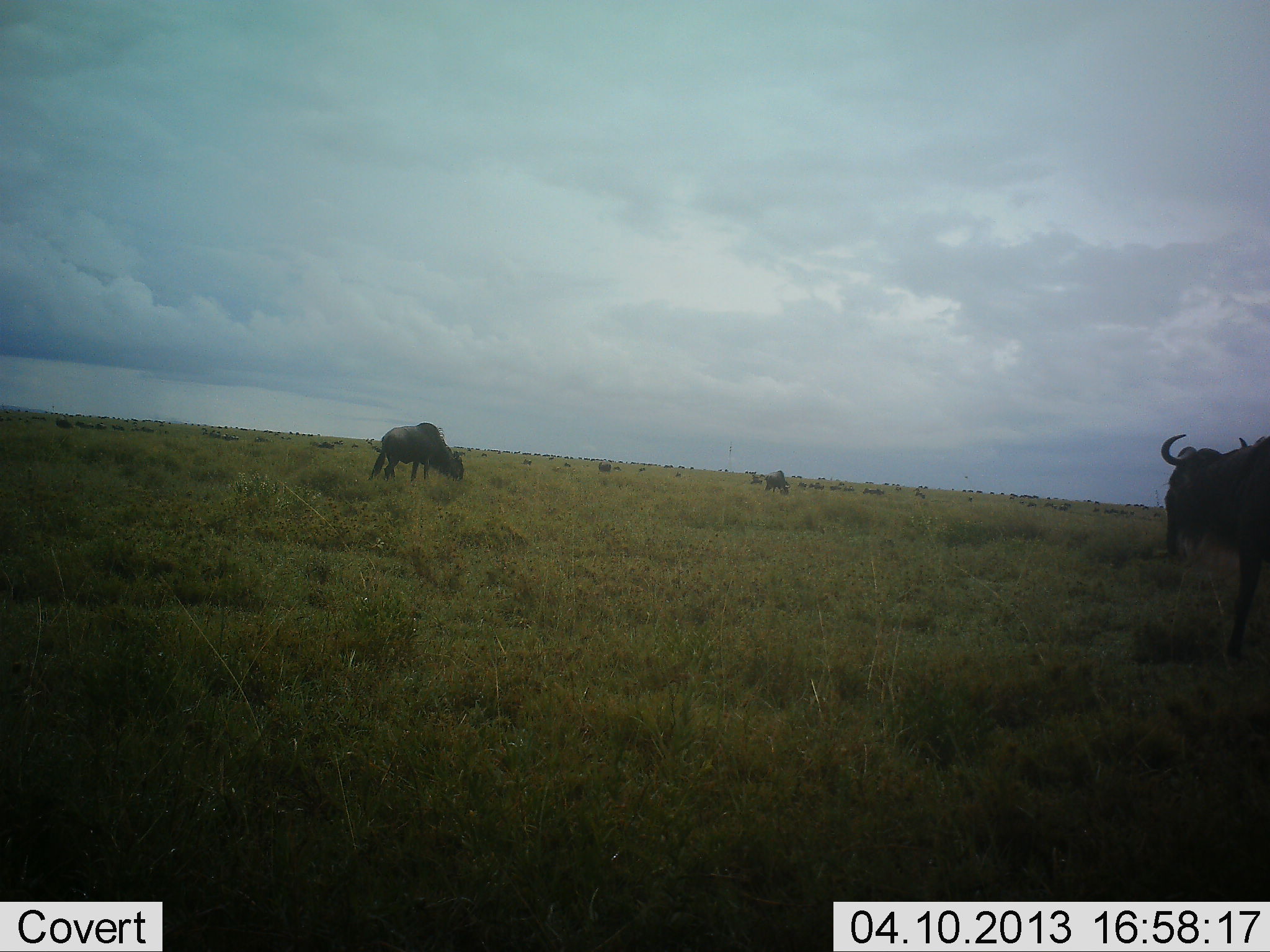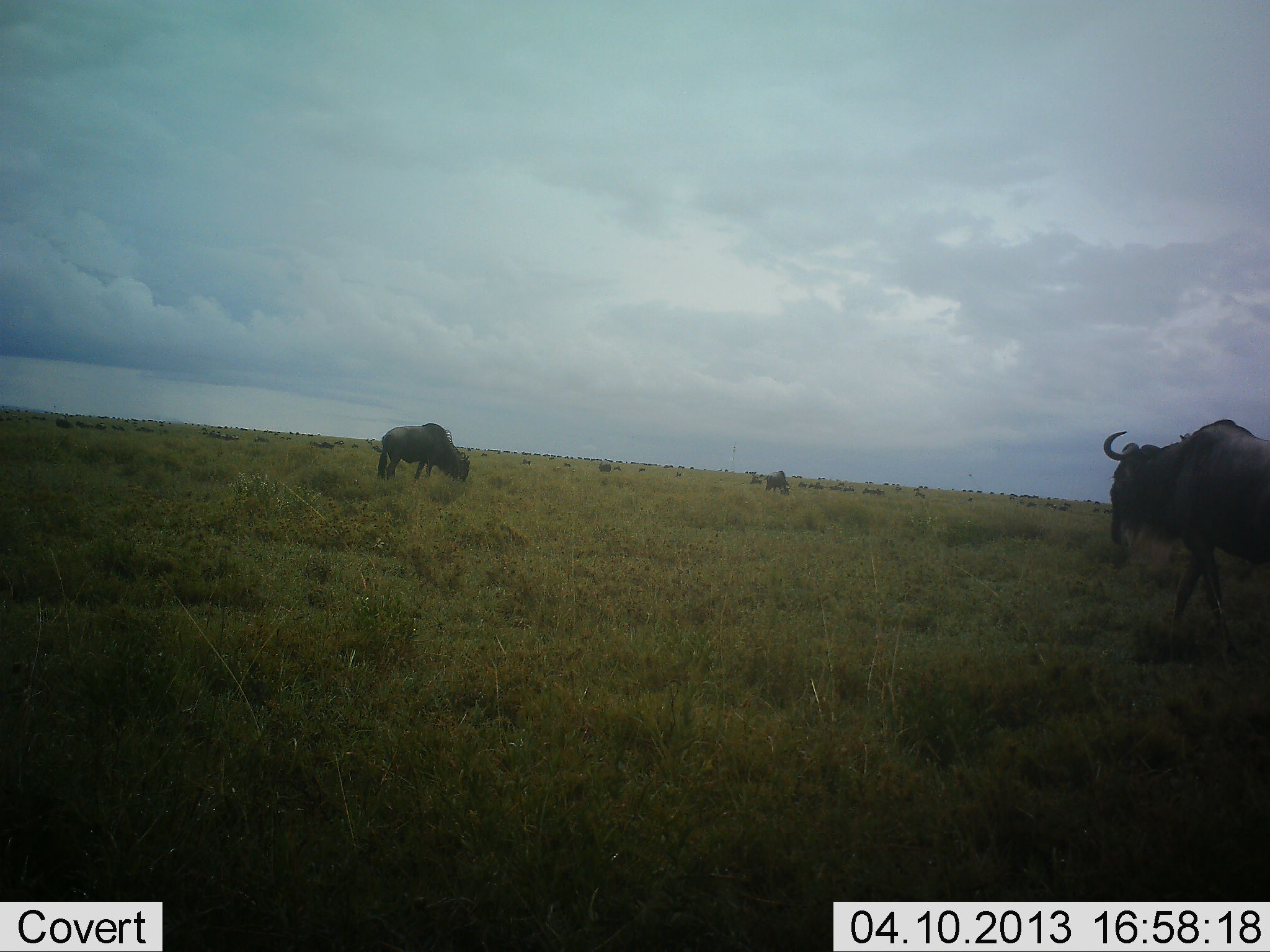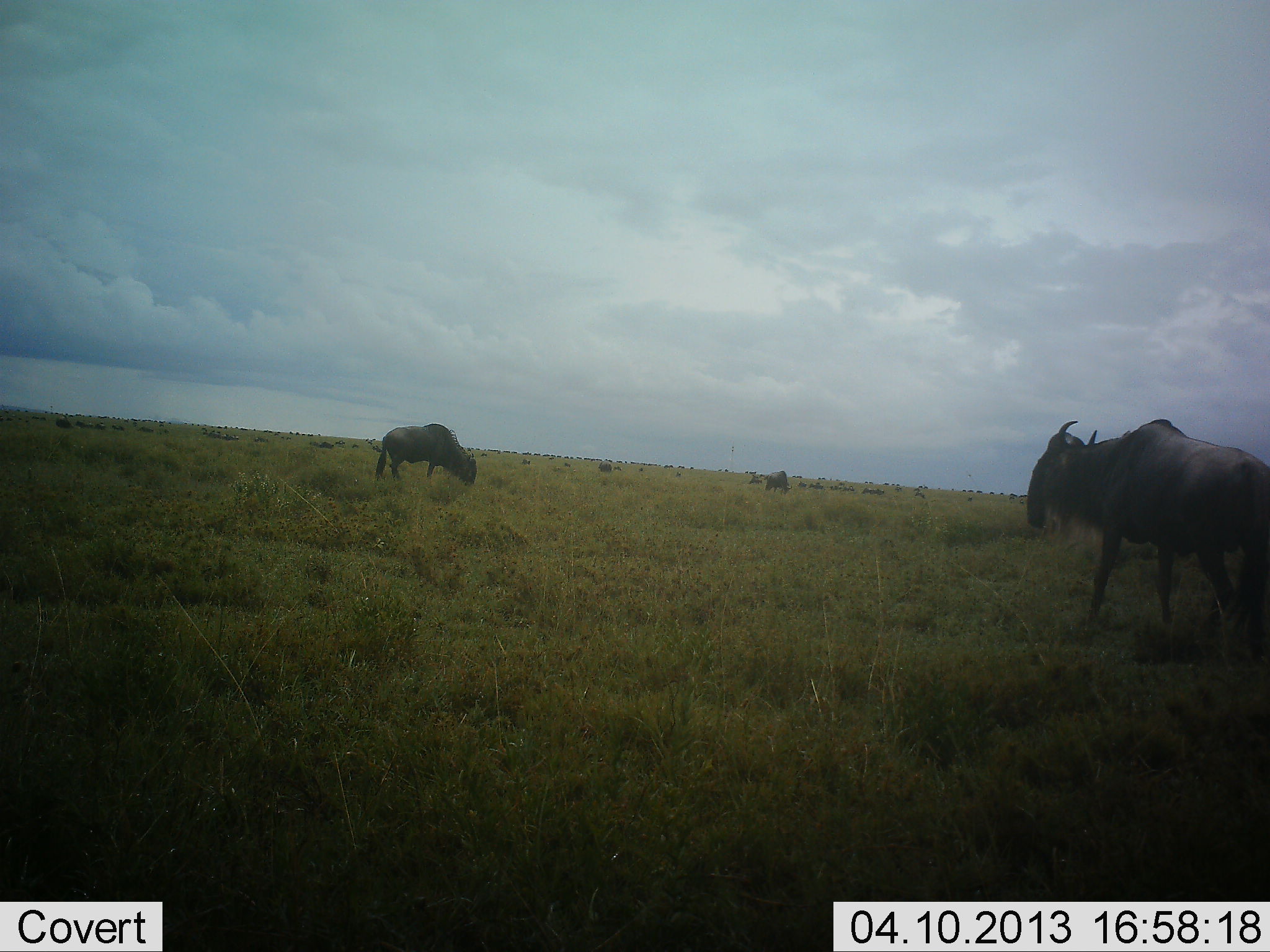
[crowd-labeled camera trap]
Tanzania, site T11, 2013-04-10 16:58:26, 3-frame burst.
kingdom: Animalia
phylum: Chordata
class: Mammalia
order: Artiodactyla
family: Bovidae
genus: Connochaetes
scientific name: Connochaetes taurinus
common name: blue wildebeest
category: wildebeest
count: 3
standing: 52%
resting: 0%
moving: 70%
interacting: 0%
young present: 0%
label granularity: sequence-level